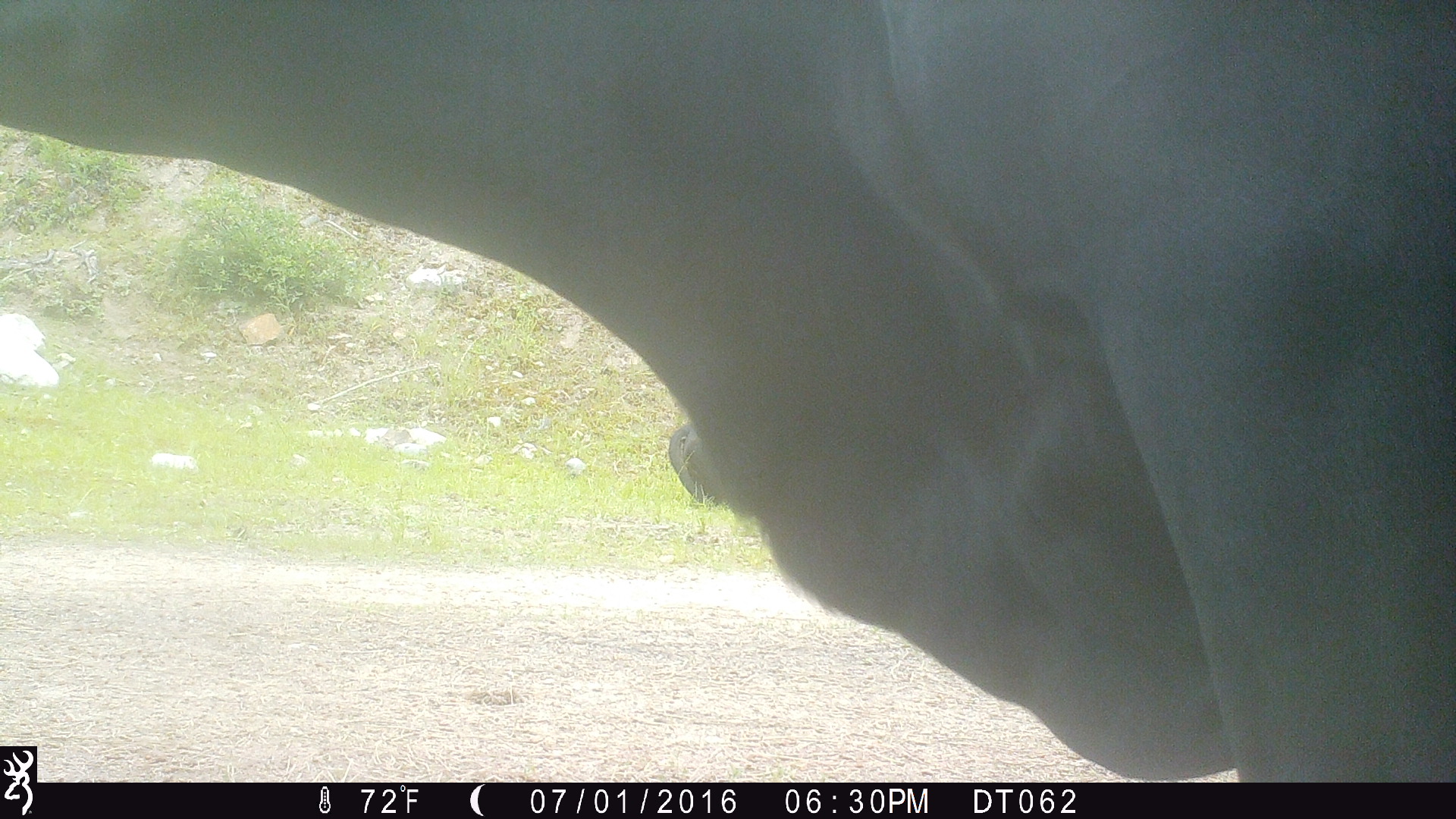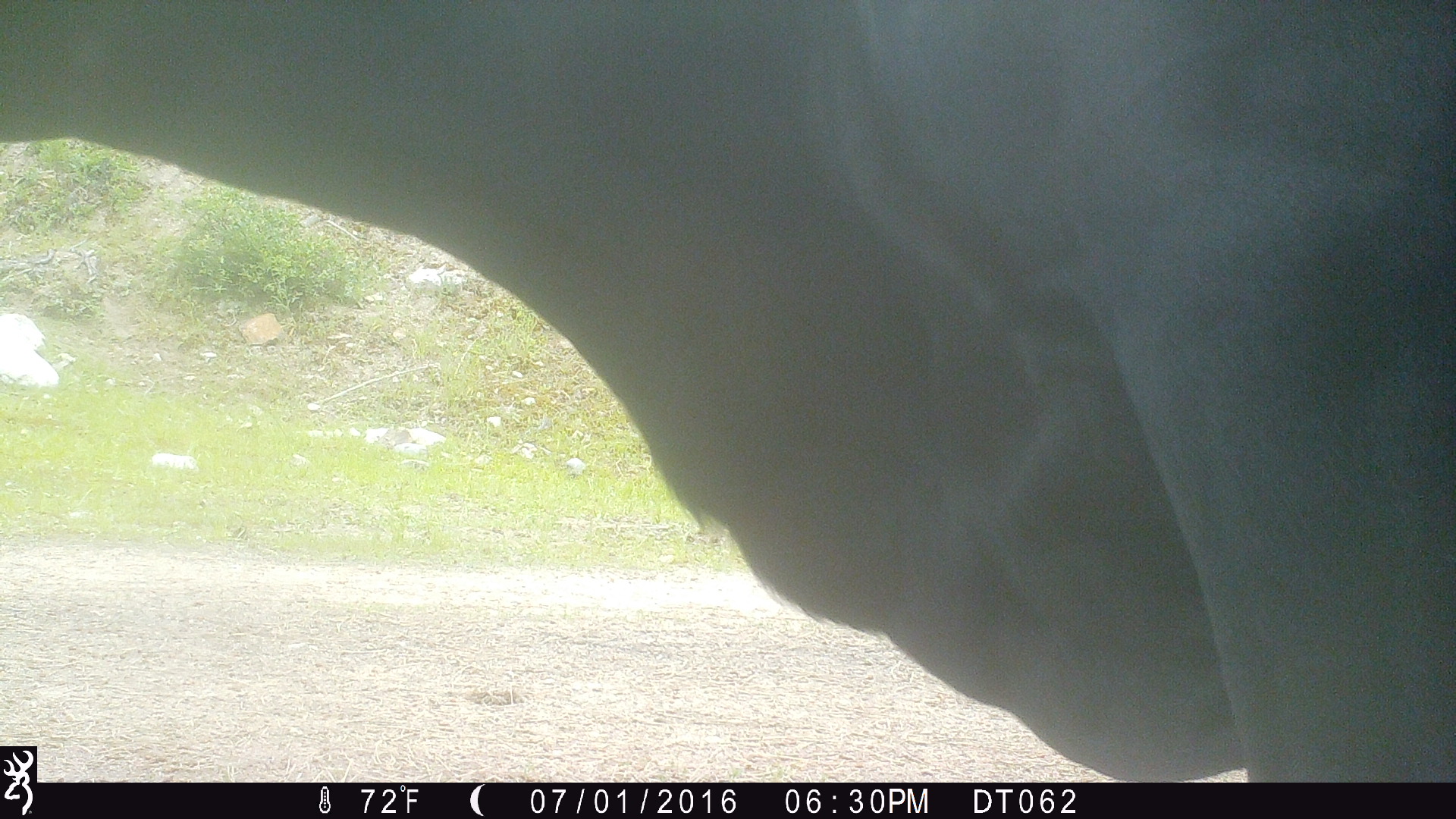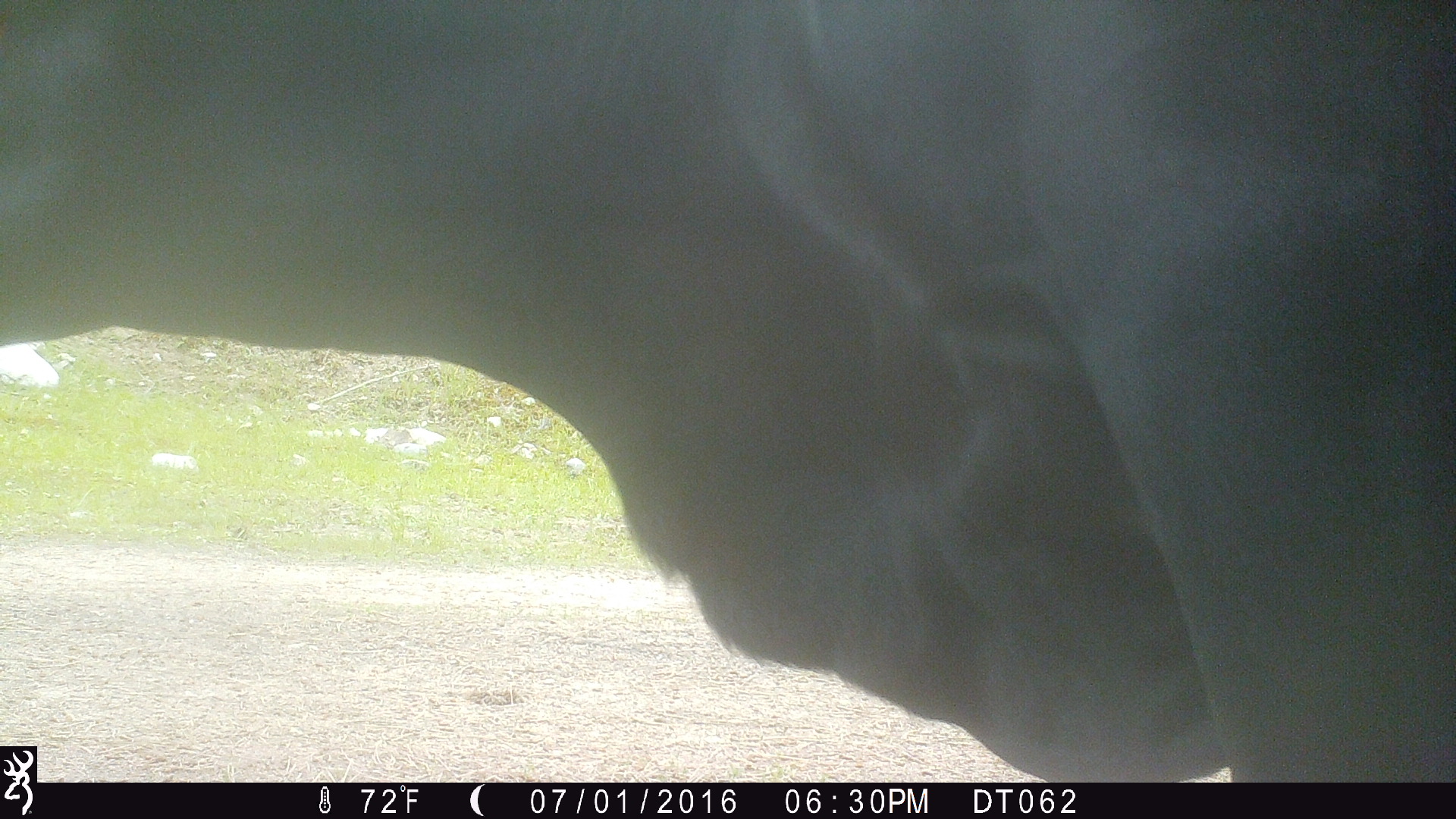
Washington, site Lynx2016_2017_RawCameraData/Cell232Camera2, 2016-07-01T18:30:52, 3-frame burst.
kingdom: Animalia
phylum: Chordata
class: Mammalia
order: Artiodactyla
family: Bovidae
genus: Bos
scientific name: Bos taurus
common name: domestic cattle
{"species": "domestic cattle (Bos taurus)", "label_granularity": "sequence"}